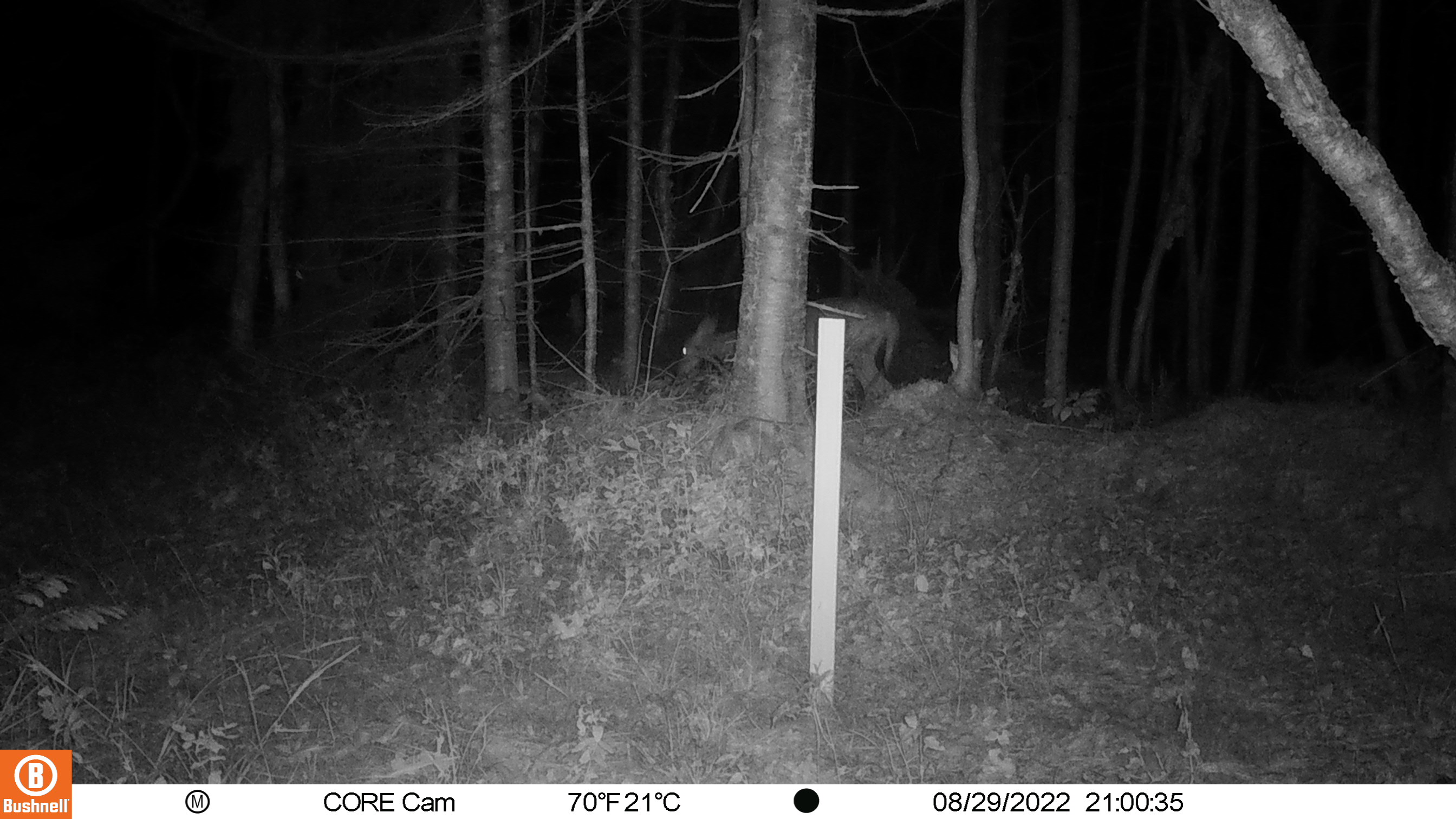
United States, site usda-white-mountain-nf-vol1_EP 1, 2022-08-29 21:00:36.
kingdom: Animalia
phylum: Chordata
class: Mammalia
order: Artiodactyla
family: Cervidae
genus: Odocoileus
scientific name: Odocoileus virginianus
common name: white-tailed deer